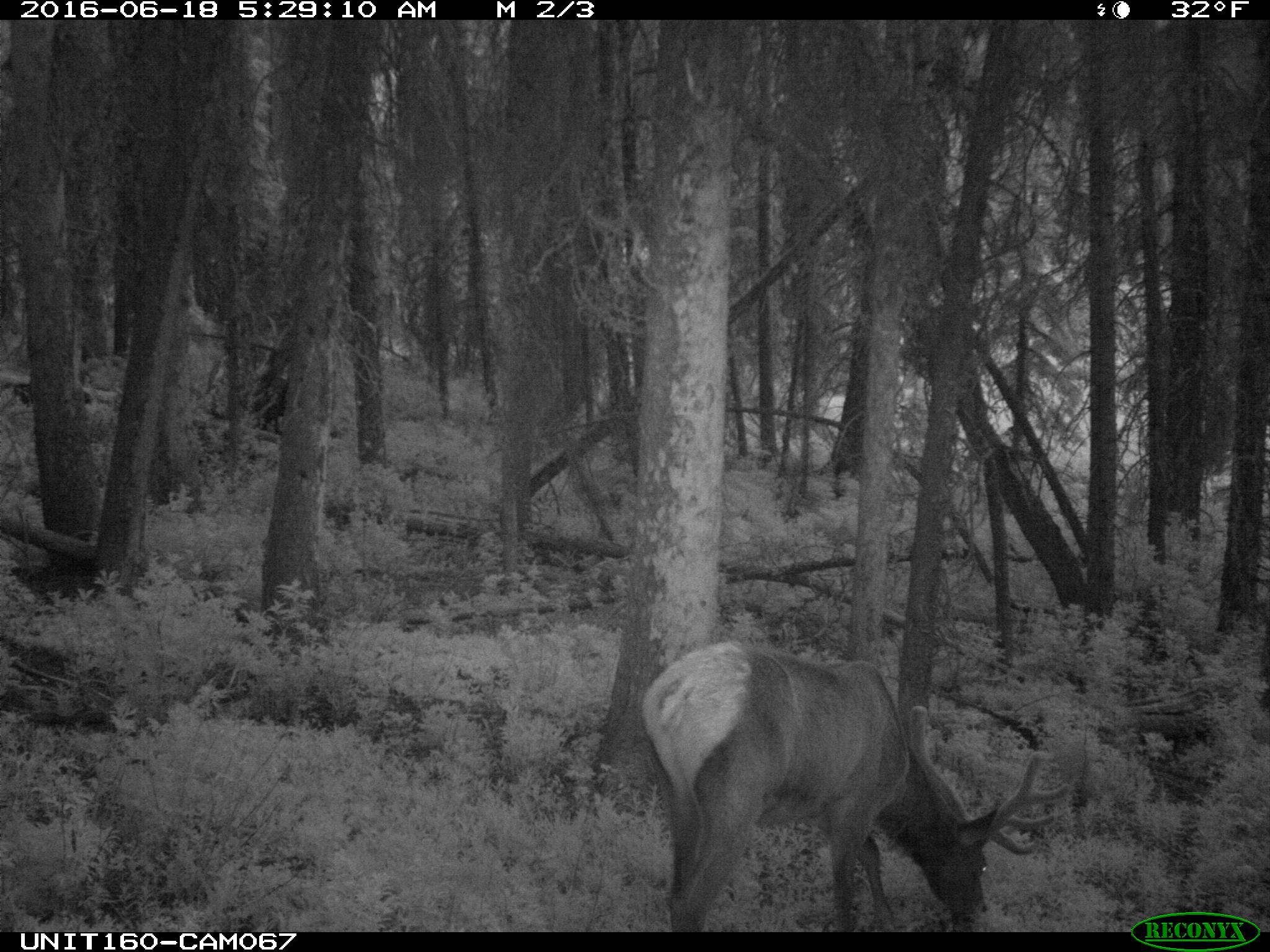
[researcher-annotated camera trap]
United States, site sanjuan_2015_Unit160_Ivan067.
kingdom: Animalia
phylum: Chordata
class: Mammalia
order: Artiodactyla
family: Cervidae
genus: Cervus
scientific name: Cervus elaphus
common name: red deer